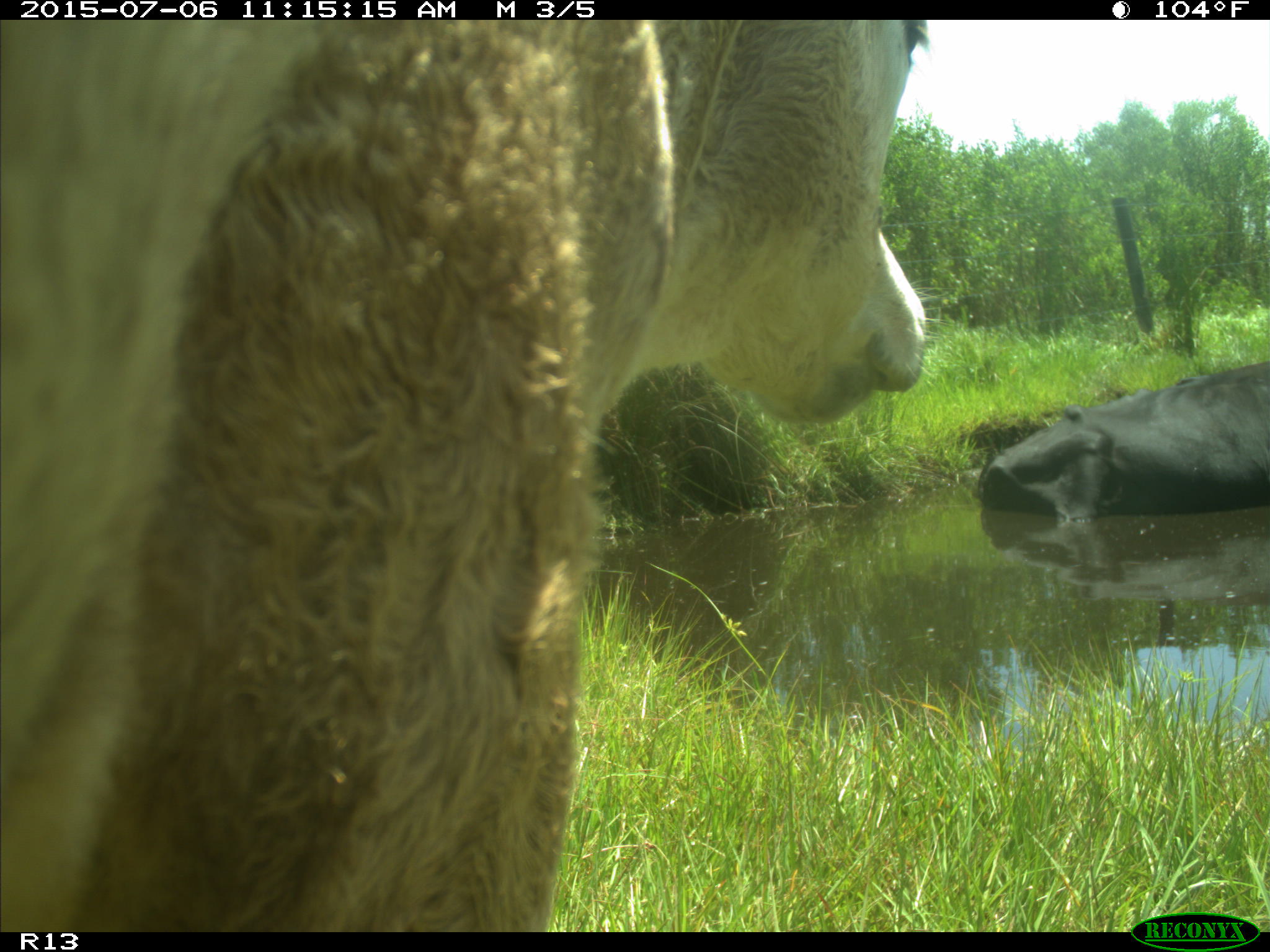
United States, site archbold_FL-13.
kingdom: Animalia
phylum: Chordata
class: Mammalia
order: Artiodactyla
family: Bovidae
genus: Bos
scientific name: Bos taurus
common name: domestic cow